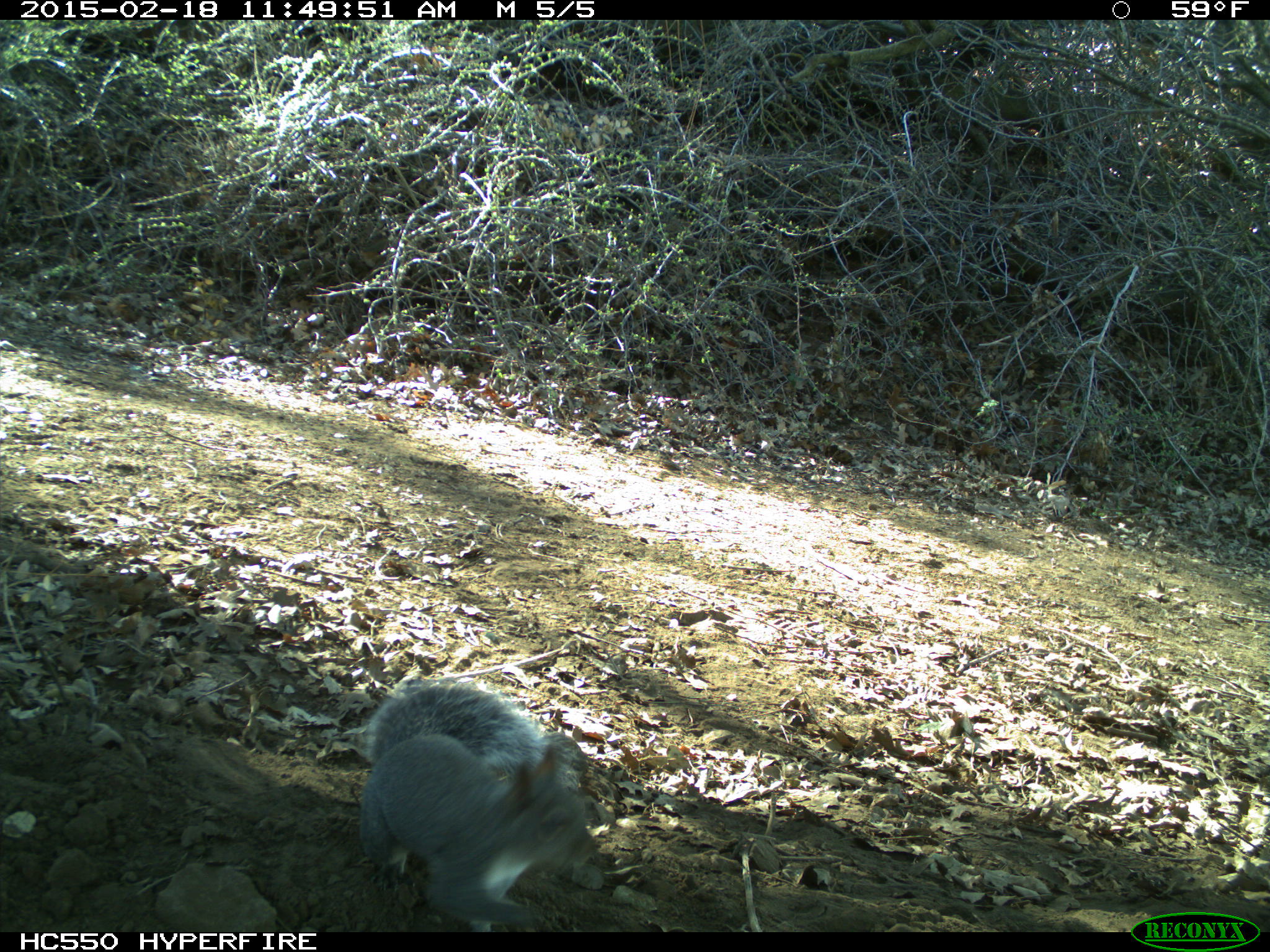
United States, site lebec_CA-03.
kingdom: Animalia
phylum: Chordata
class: Mammalia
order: Rodentia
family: Sciuridae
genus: Sciurus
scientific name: Sciurus carolinensis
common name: eastern gray squirrel